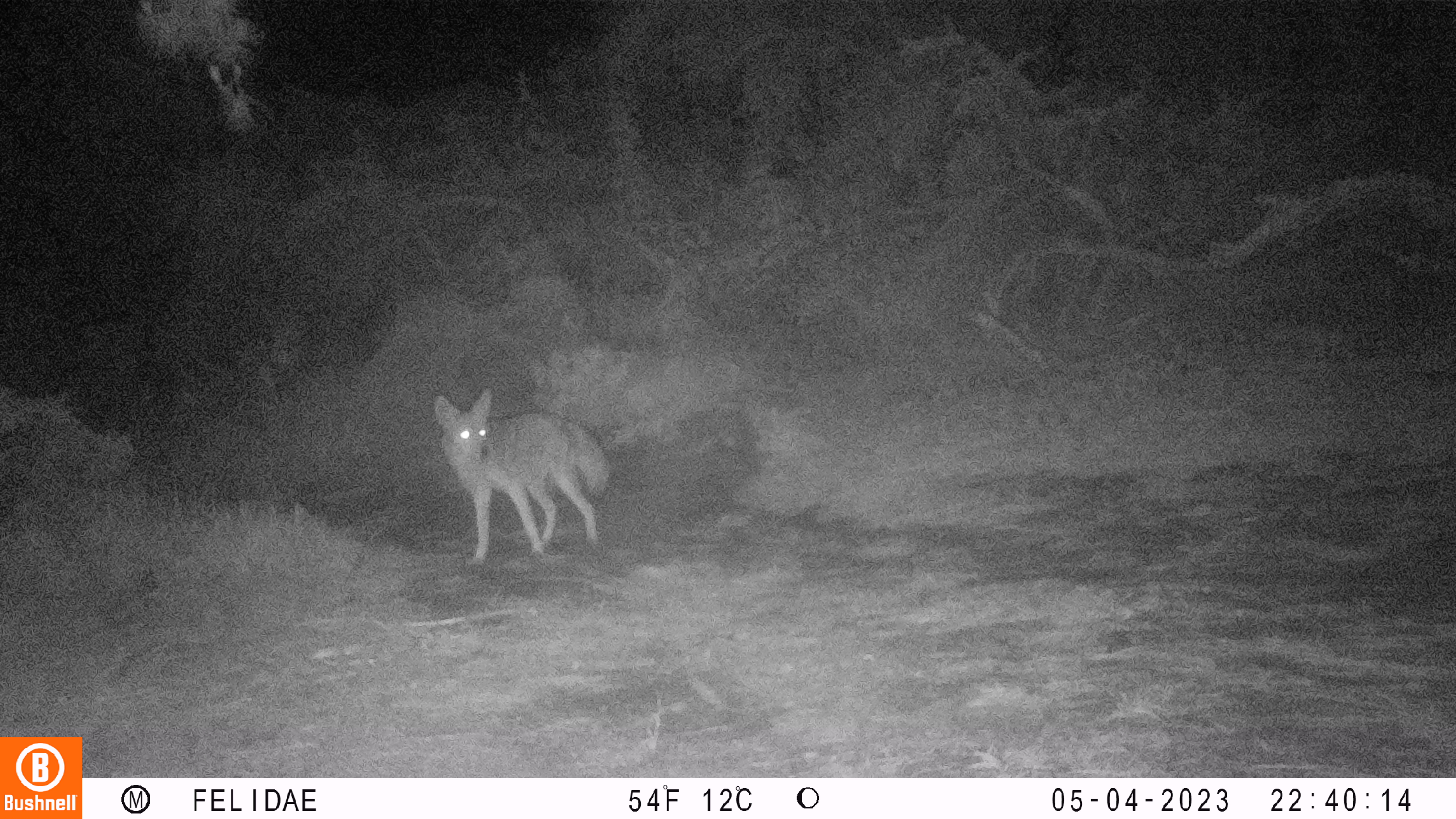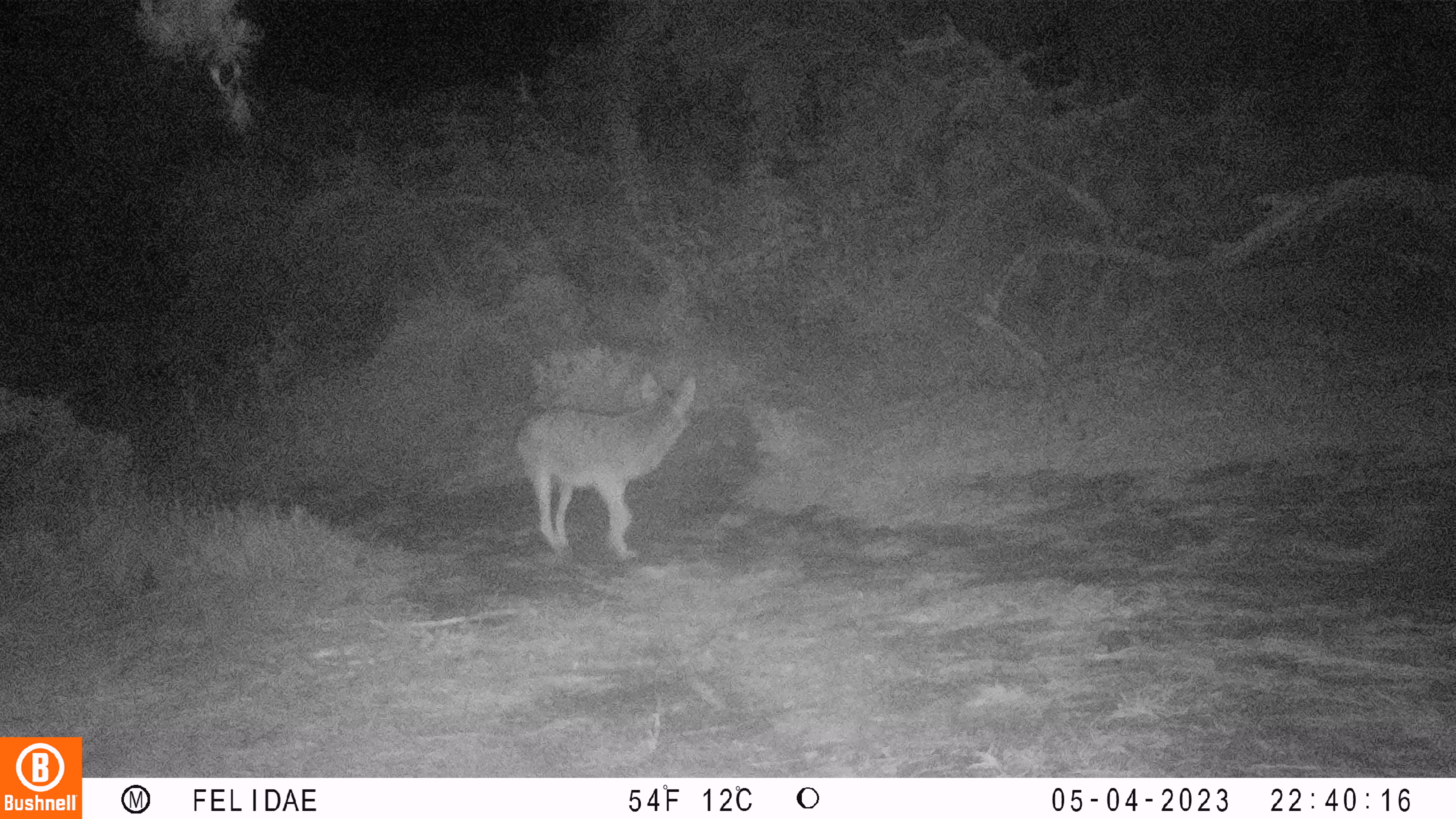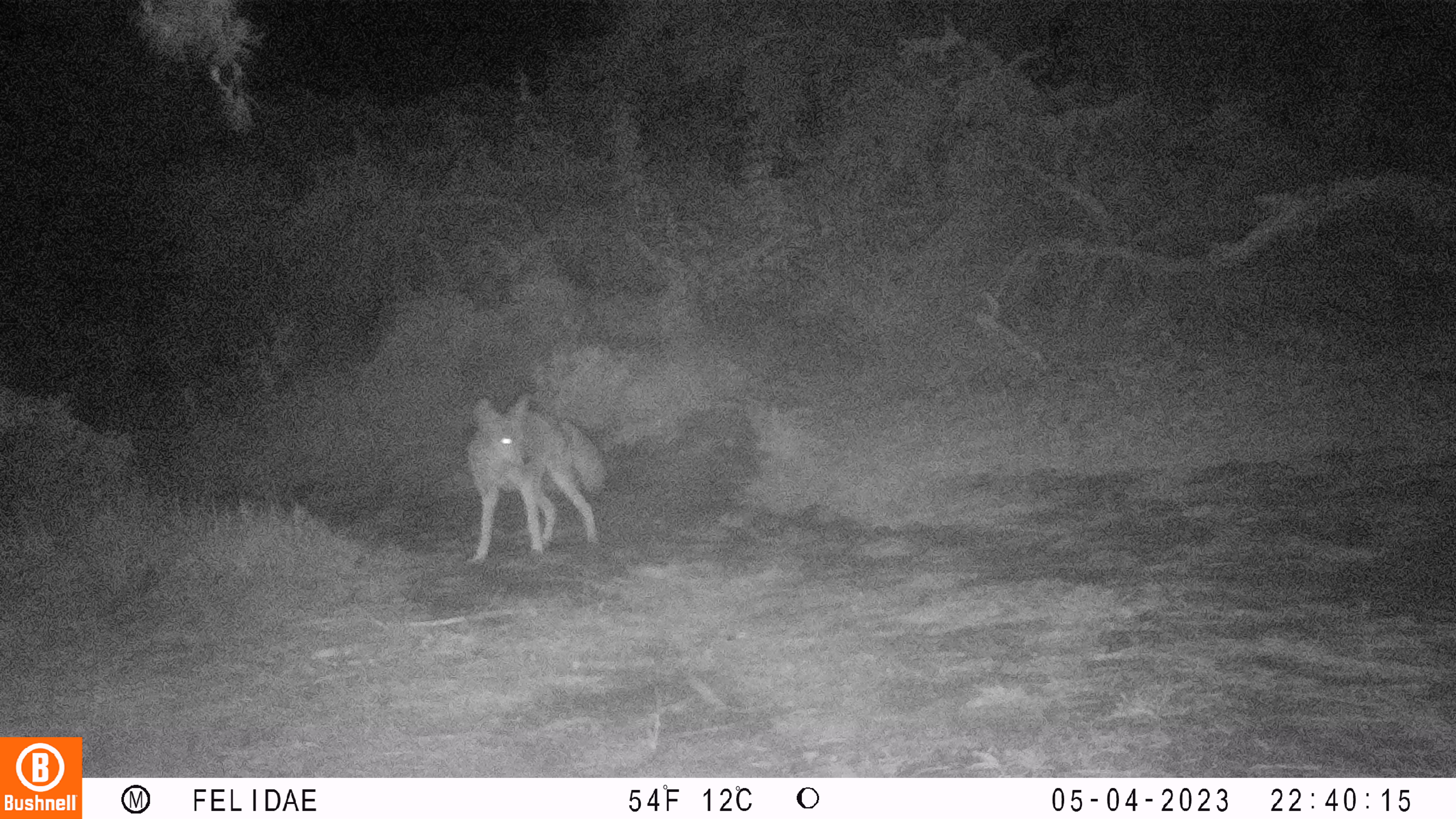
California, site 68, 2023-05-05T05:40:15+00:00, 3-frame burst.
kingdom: Animalia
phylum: Chordata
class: Mammalia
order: Carnivora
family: Canidae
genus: Canis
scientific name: Canis latrans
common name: coyote